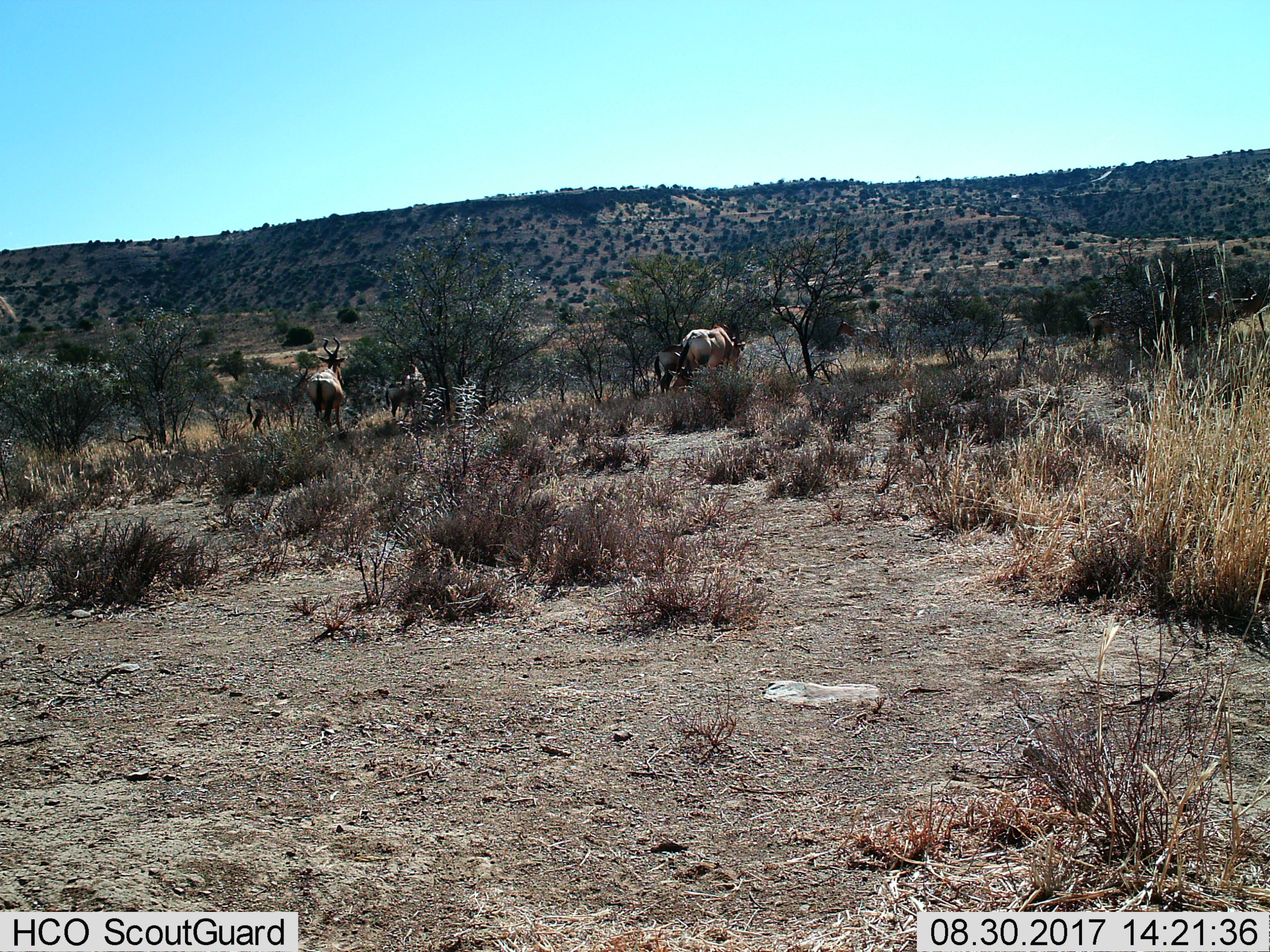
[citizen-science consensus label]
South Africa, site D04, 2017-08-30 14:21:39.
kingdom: Animalia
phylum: Chordata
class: Mammalia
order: Artiodactyla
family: Bovidae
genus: Alcelaphus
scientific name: Alcelaphus buselaphus caama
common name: red hartebeest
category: hartebeestred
Hartebeestred (red hartebeest) (Alcelaphus buselaphus caama), count 5. Behavior (volunteer vote fractions): standing 100%, resting 17%, moving 17%, interacting 0%. Young present (vote fraction): 50%. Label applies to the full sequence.